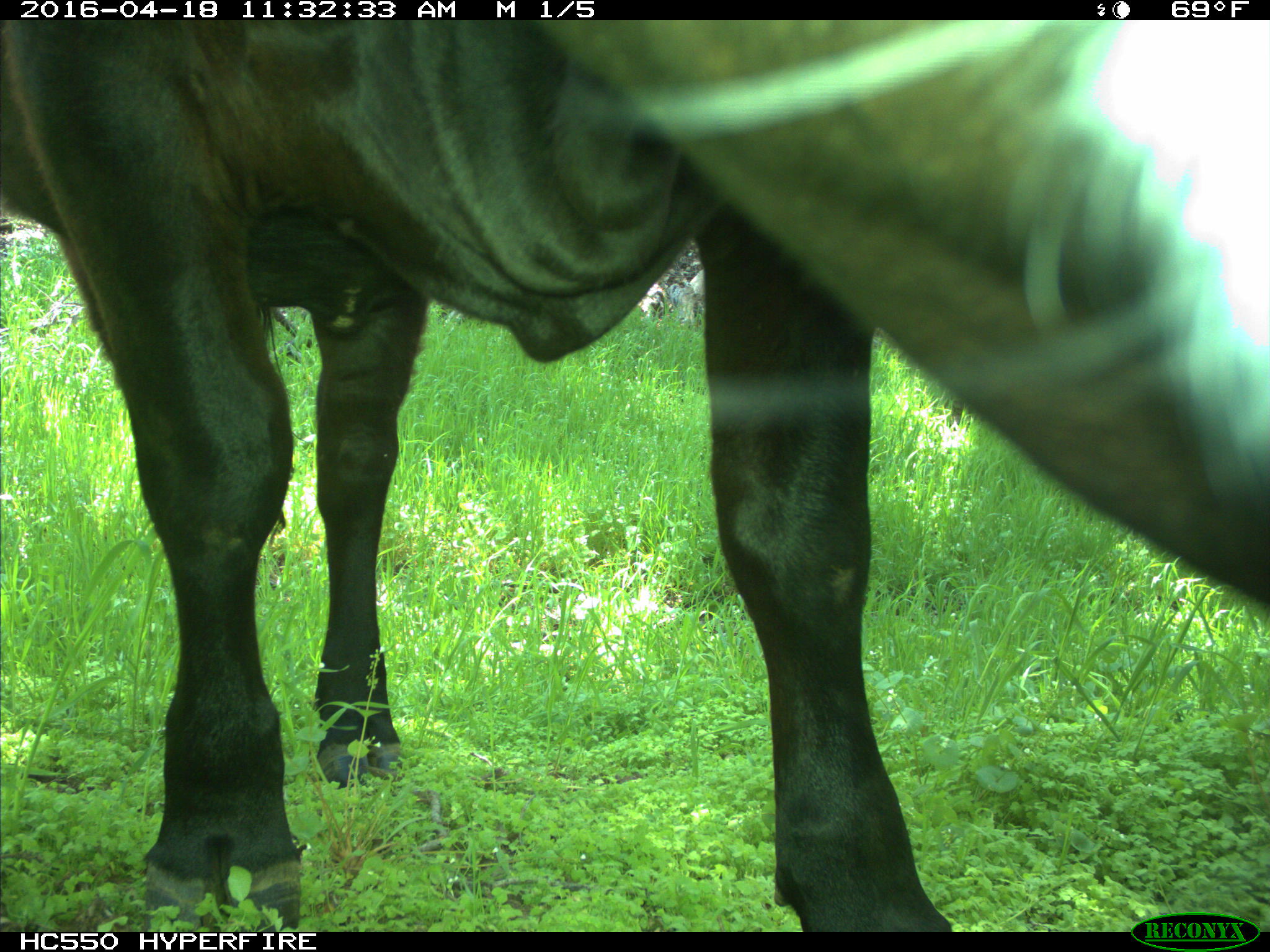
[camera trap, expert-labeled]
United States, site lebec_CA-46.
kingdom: Animalia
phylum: Chordata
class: Mammalia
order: Artiodactyla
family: Bovidae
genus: Bos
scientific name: Bos taurus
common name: domestic cow